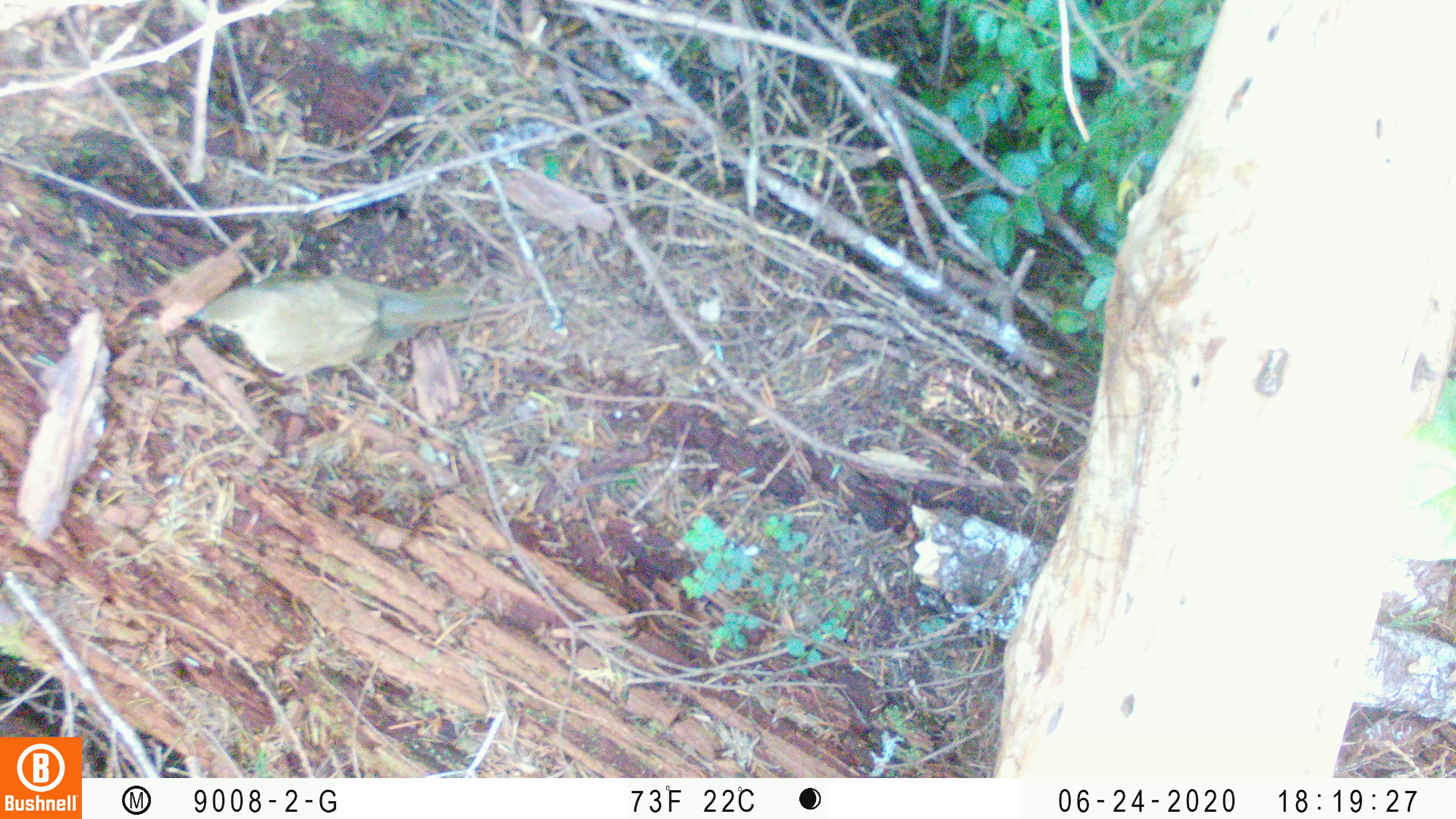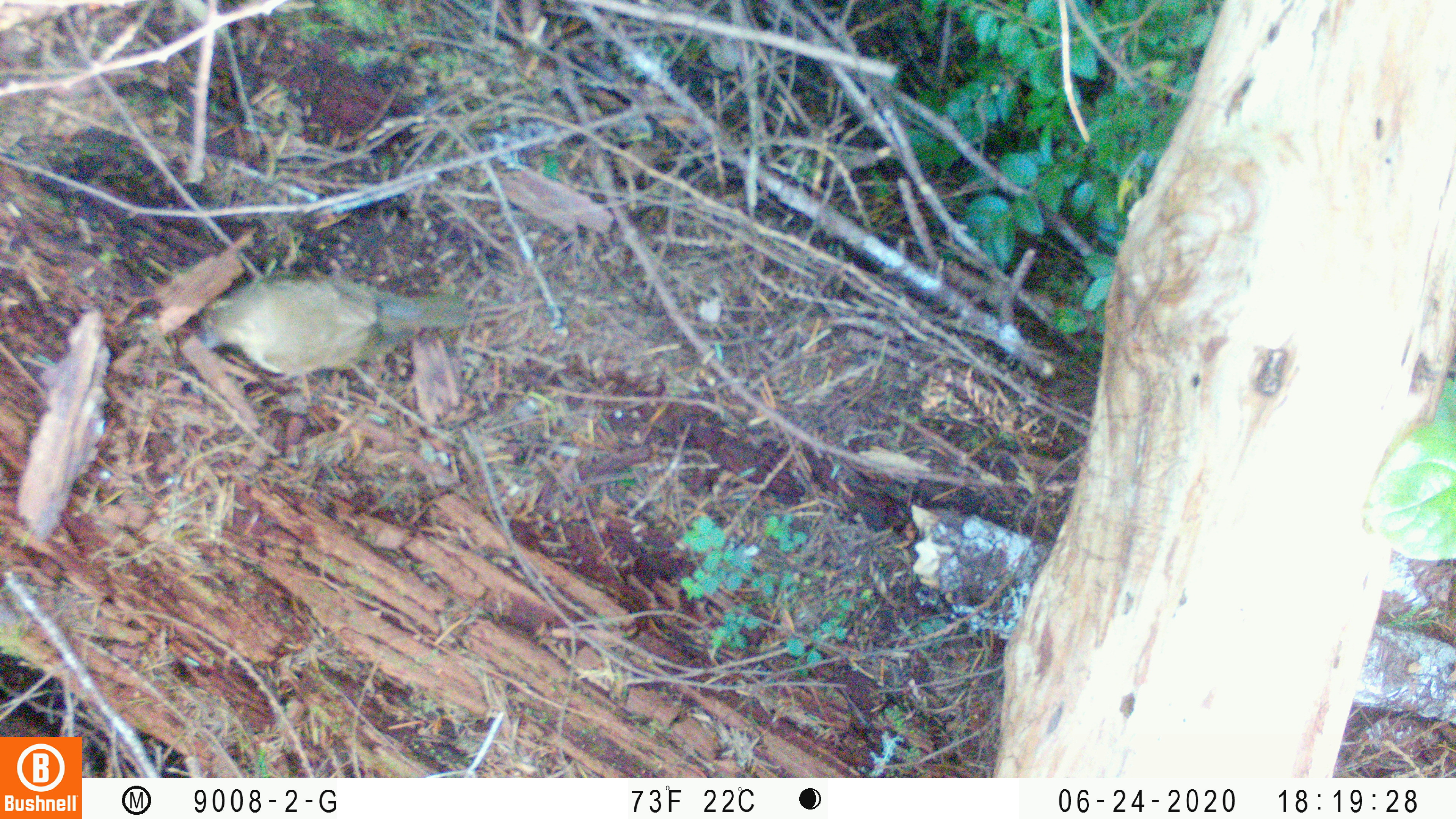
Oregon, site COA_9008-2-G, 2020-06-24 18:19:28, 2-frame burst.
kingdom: Animalia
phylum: Chordata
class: Aves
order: Passeriformes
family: Turdidae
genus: Catharus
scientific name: Catharus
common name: brown thrushes and nightingale-thrushes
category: catharus species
Catharus species (brown thrushes and nightingale-thrushes) (Catharus).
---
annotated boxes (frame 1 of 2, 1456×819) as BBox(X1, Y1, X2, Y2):
catharus species: BBox(174, 252, 477, 400)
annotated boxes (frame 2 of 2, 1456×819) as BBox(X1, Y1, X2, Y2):
catharus species: BBox(172, 266, 491, 408)